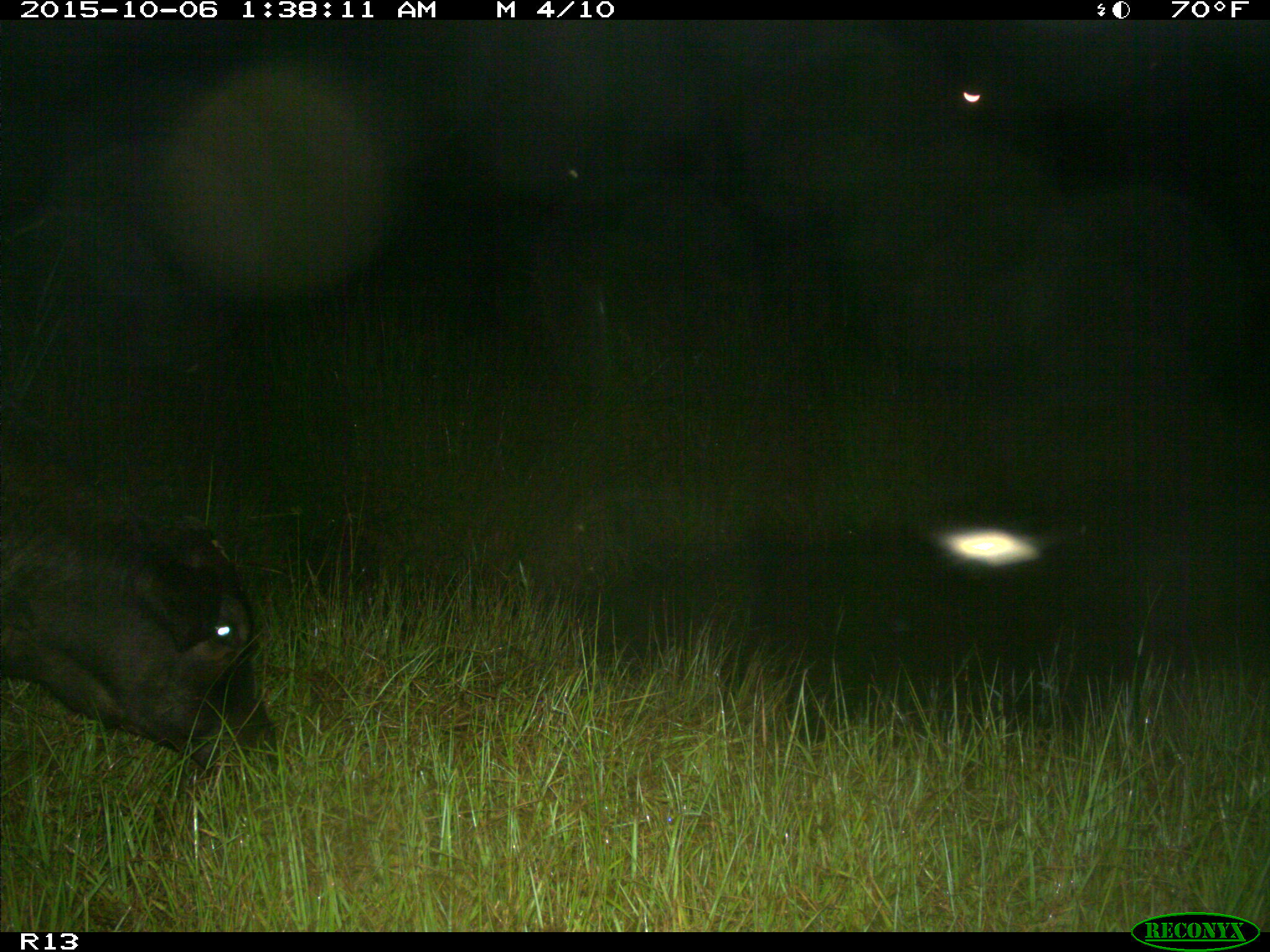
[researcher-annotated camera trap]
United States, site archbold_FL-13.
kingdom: Animalia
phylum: Chordata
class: Mammalia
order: Artiodactyla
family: Bovidae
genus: Bos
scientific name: Bos taurus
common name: domestic cow